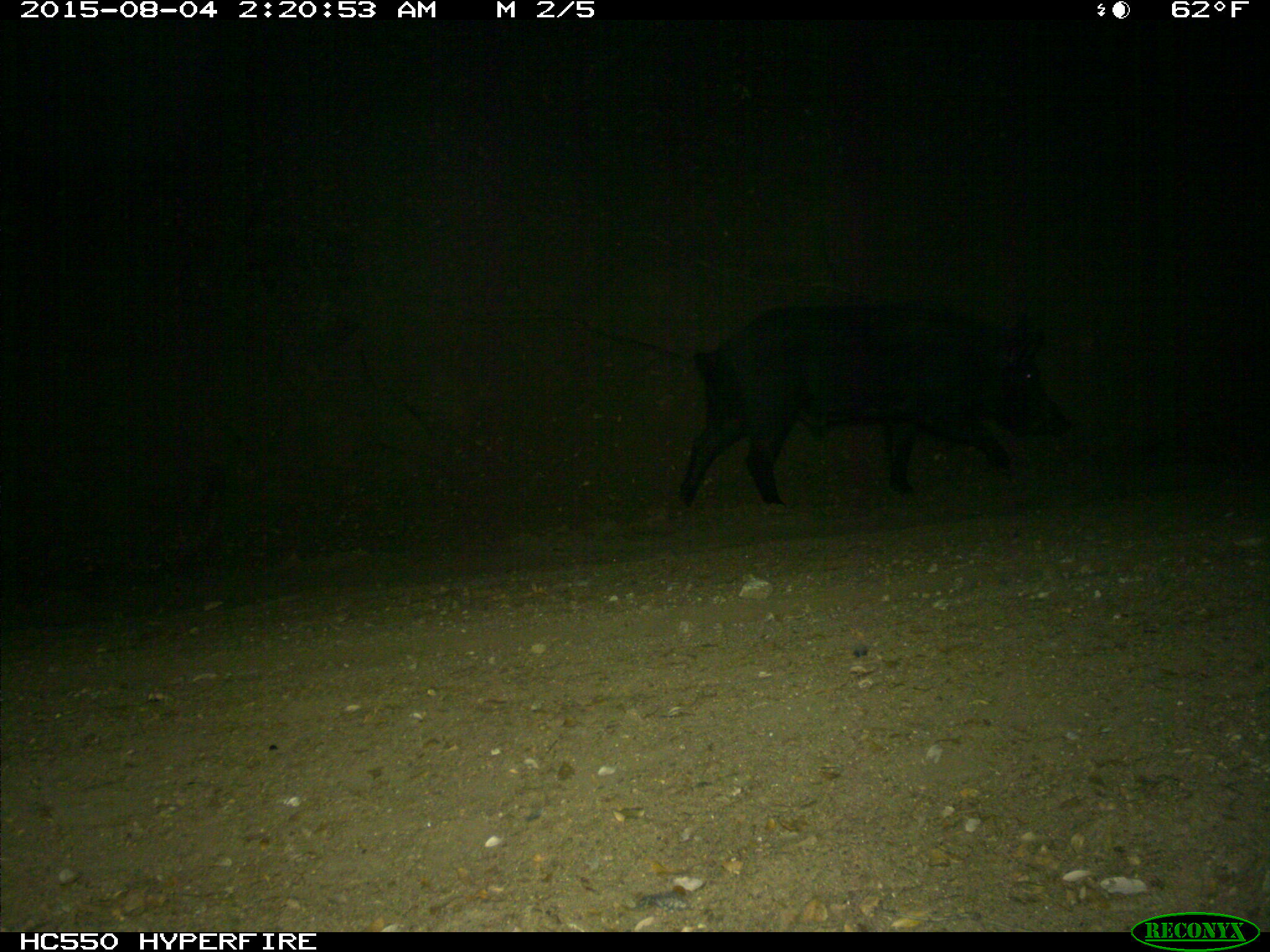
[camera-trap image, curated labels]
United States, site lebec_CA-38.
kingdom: Animalia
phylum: Chordata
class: Mammalia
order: Artiodactyla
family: Suidae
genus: Sus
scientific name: Sus scrofa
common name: wild boar